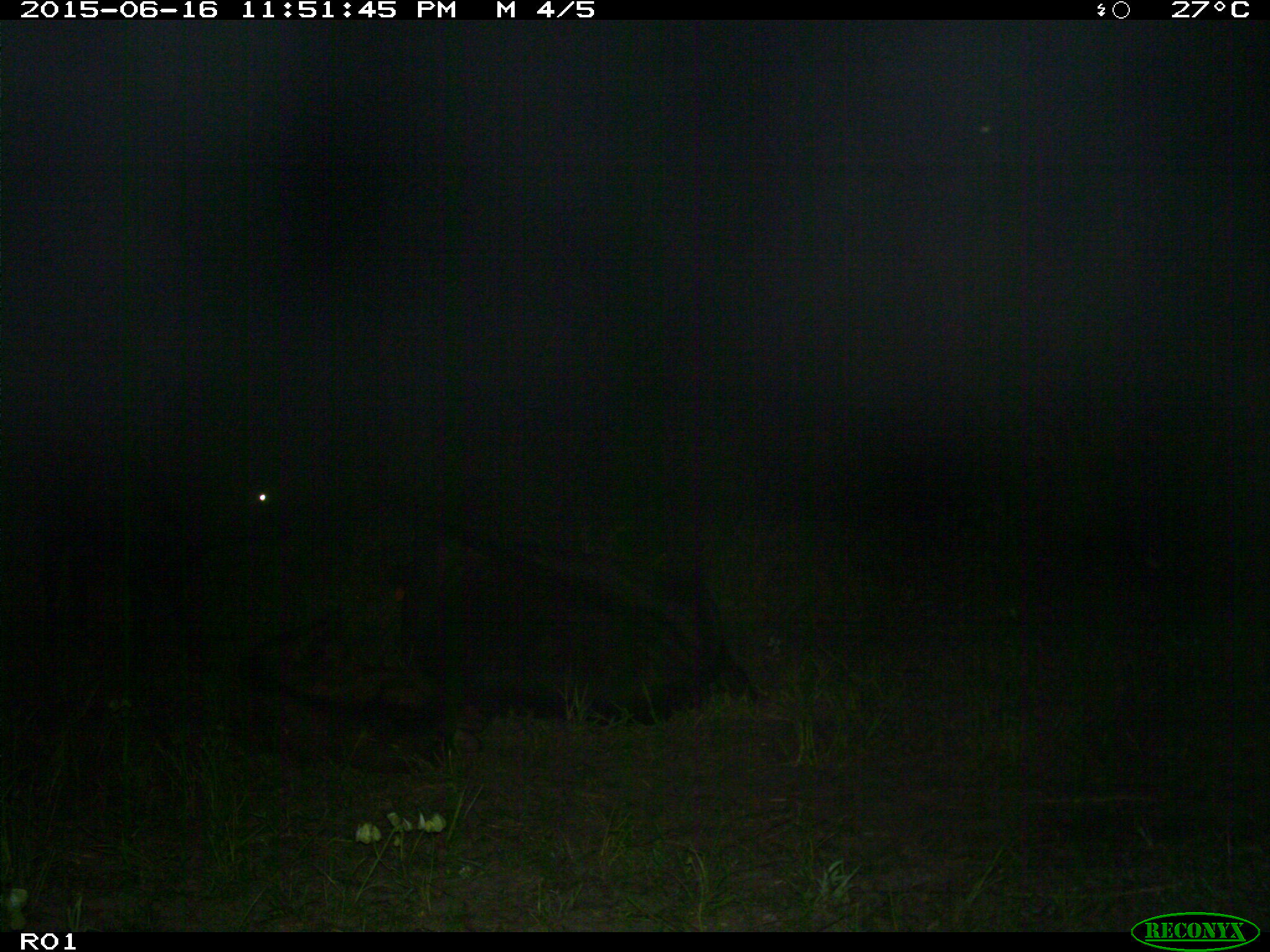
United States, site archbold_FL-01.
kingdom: Animalia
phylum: Chordata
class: Mammalia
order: Artiodactyla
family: Bovidae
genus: Bos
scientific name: Bos taurus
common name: domestic cow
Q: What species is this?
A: Bos taurus (domestic cow).